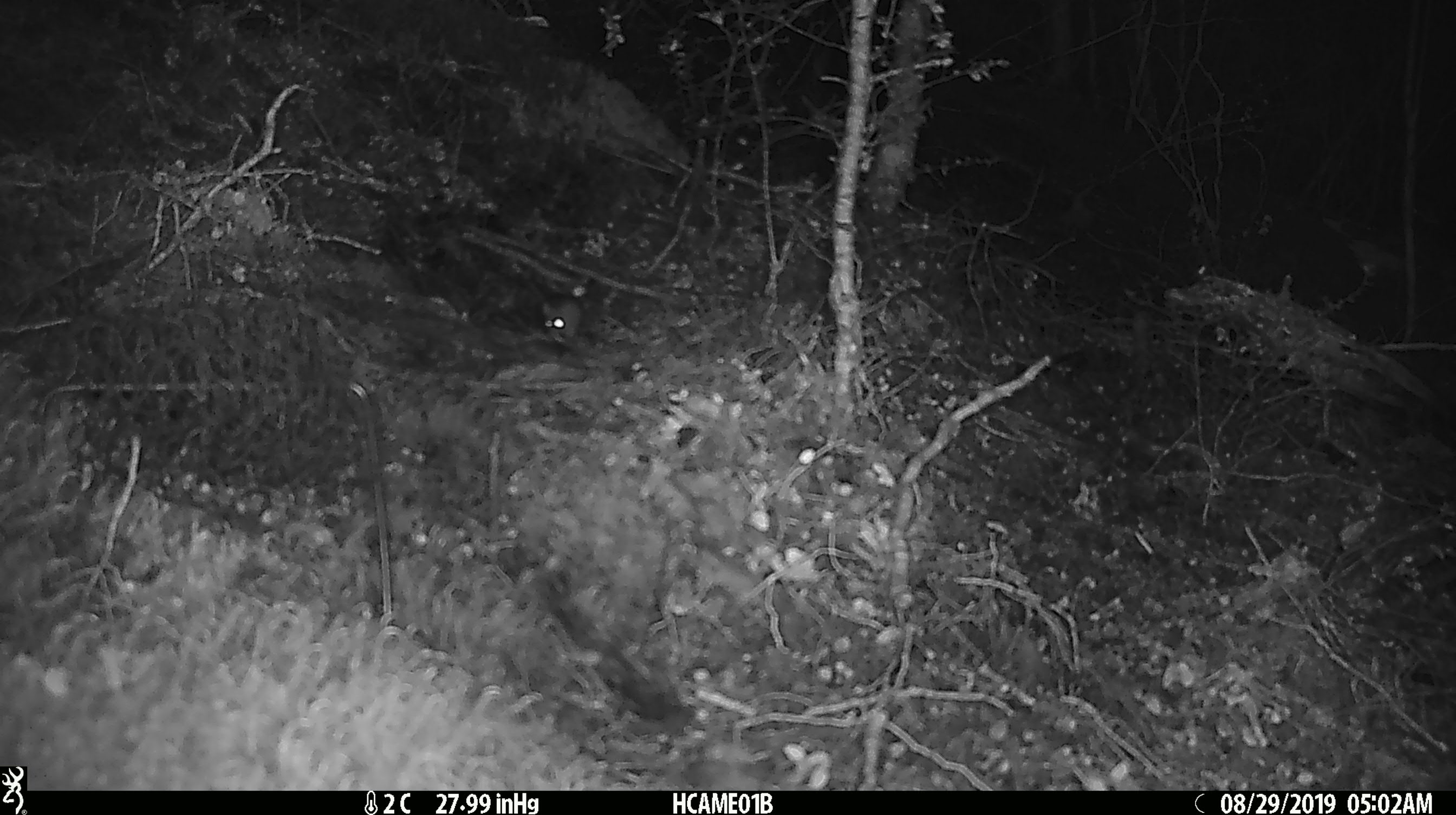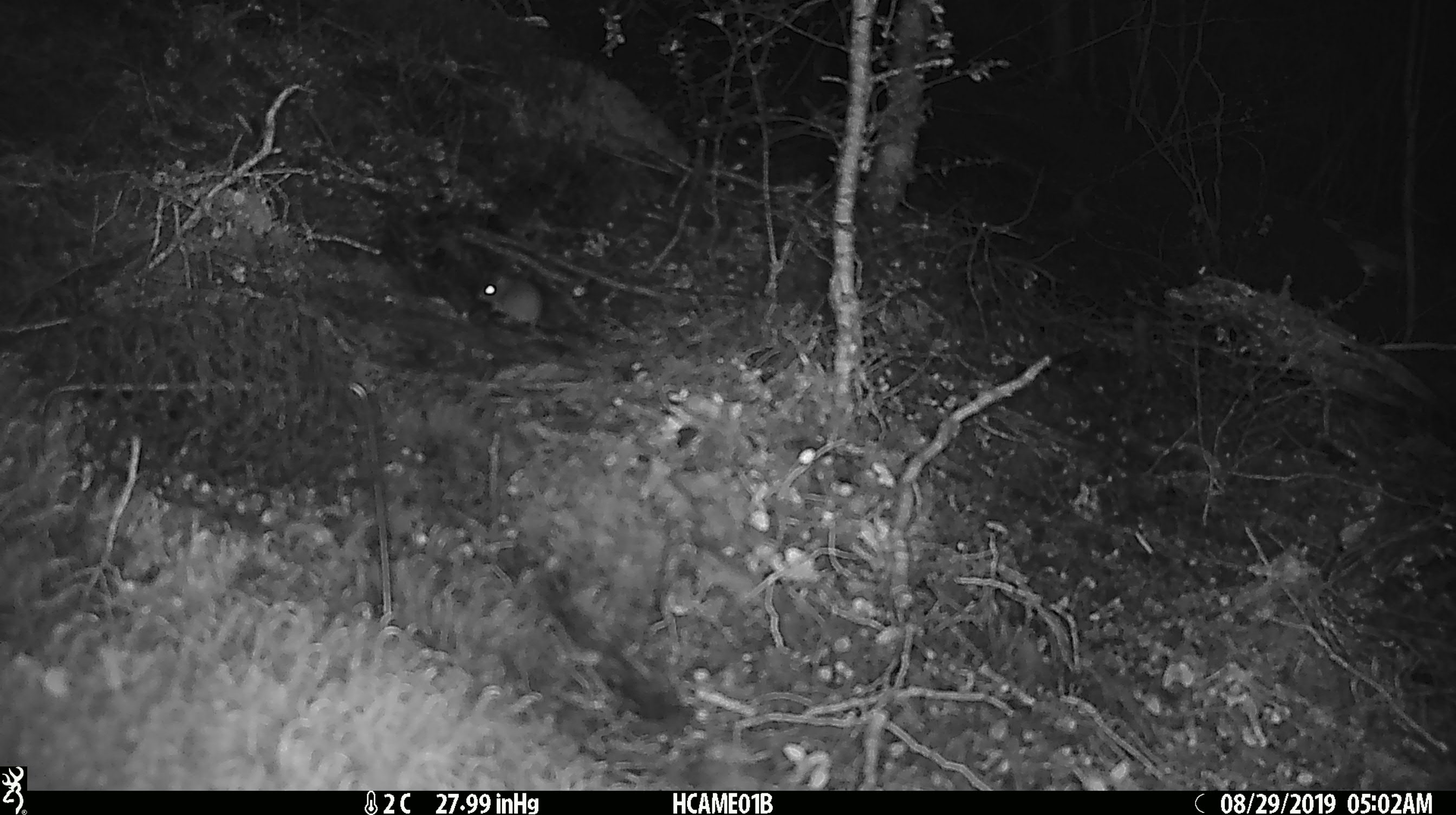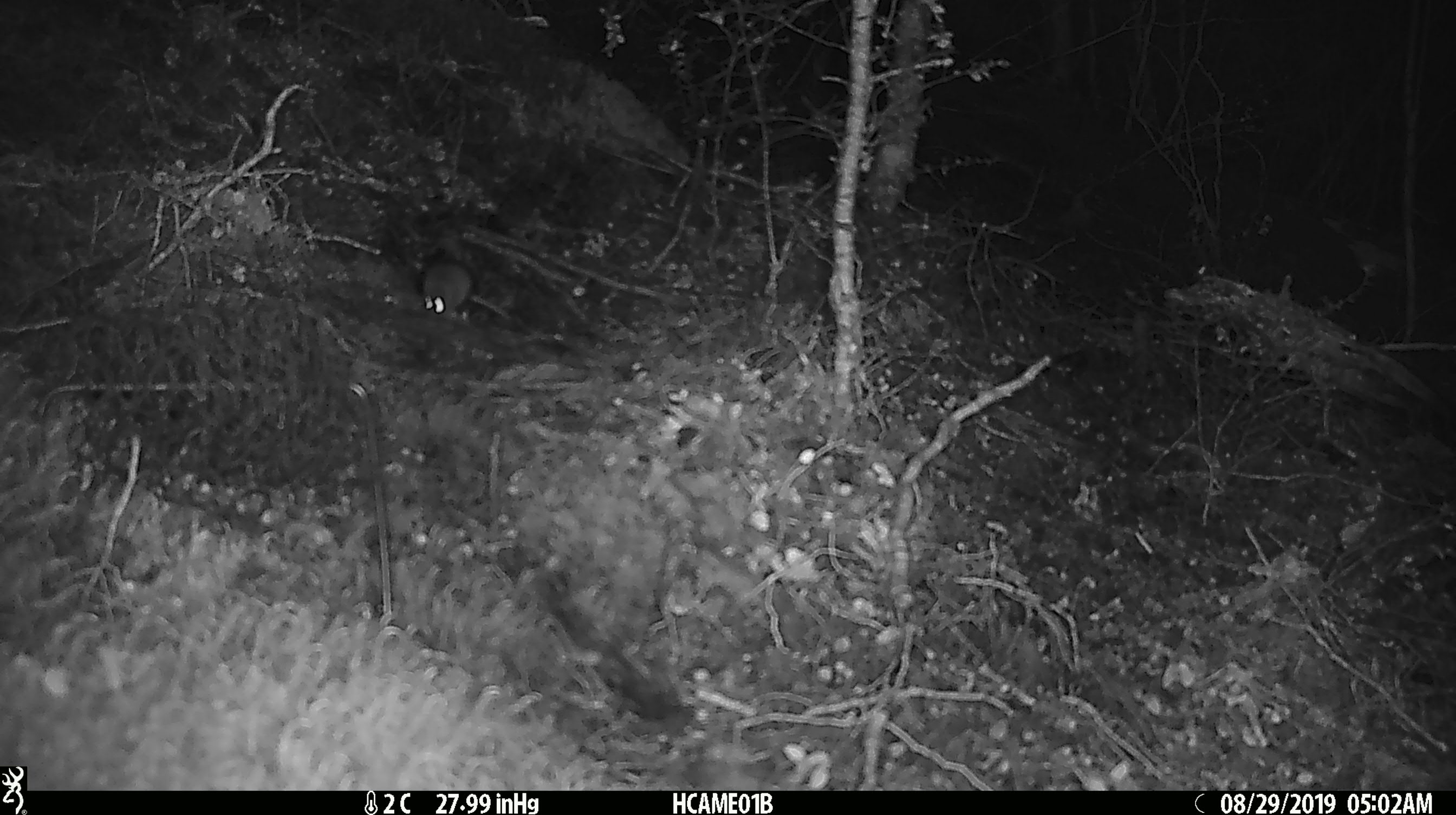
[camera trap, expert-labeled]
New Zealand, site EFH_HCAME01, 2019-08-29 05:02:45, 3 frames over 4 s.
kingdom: Animalia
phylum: Chordata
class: Mammalia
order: Rodentia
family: Muridae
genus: Mus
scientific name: Mus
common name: mouse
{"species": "mouse (Mus)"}